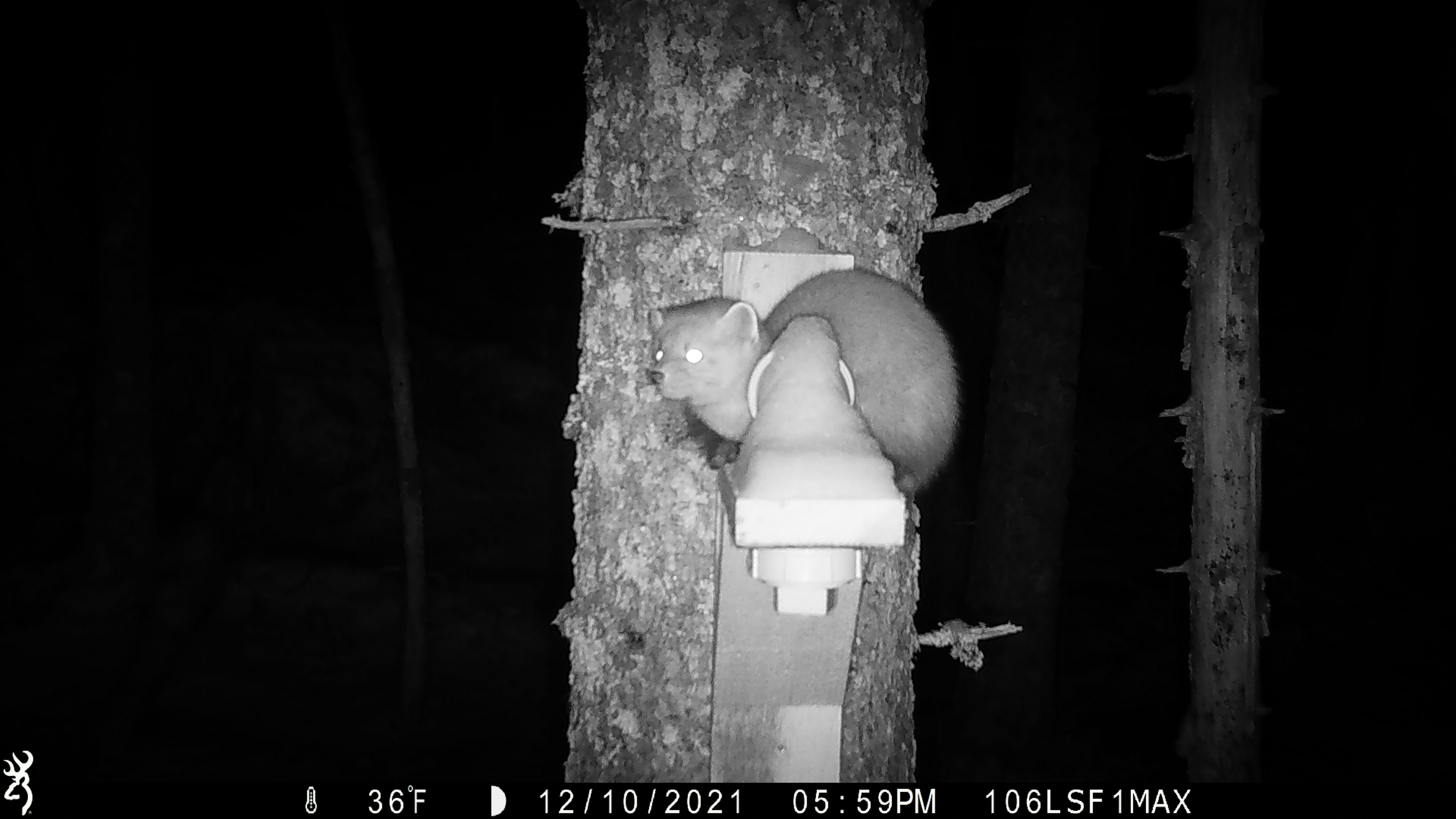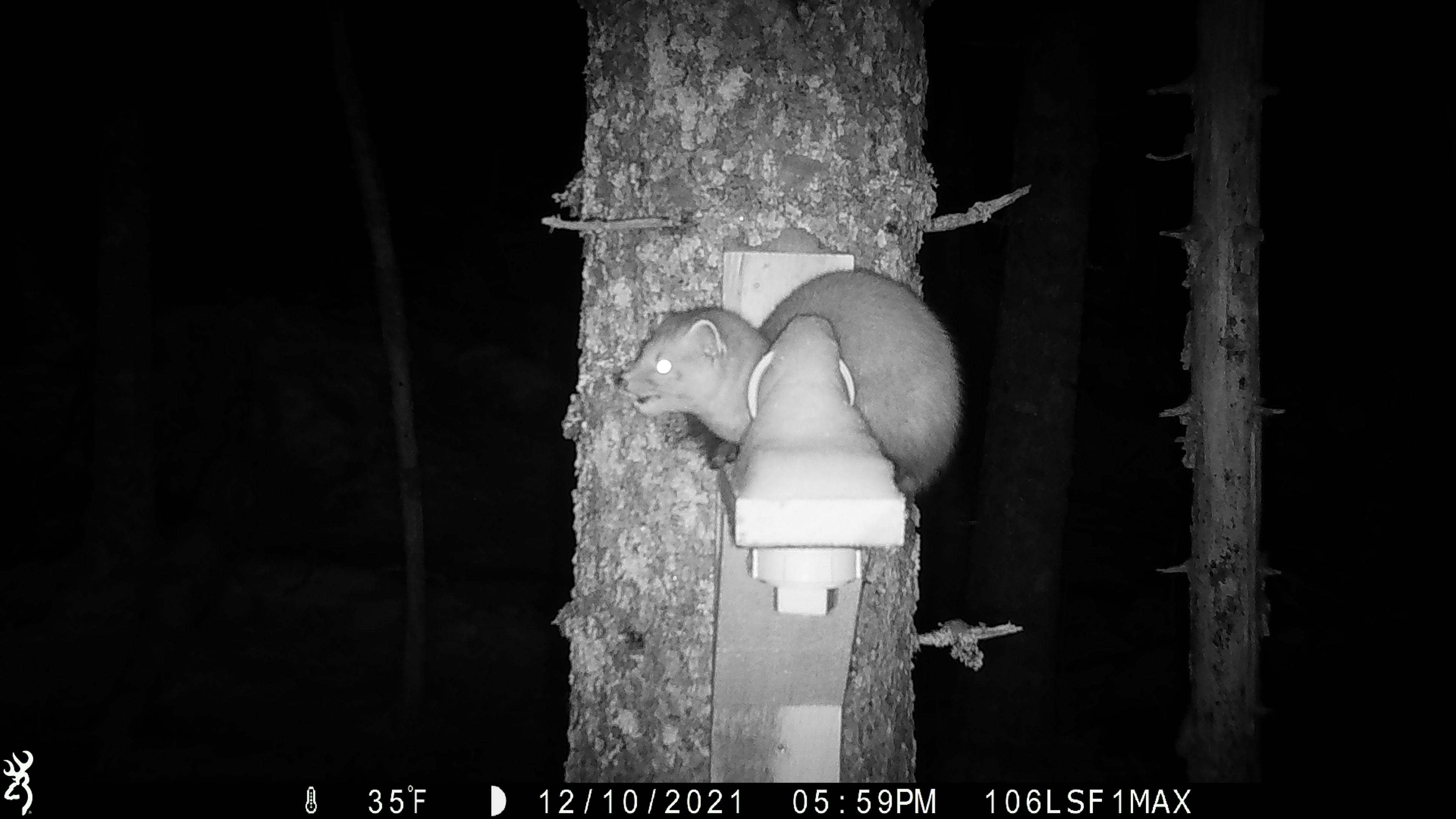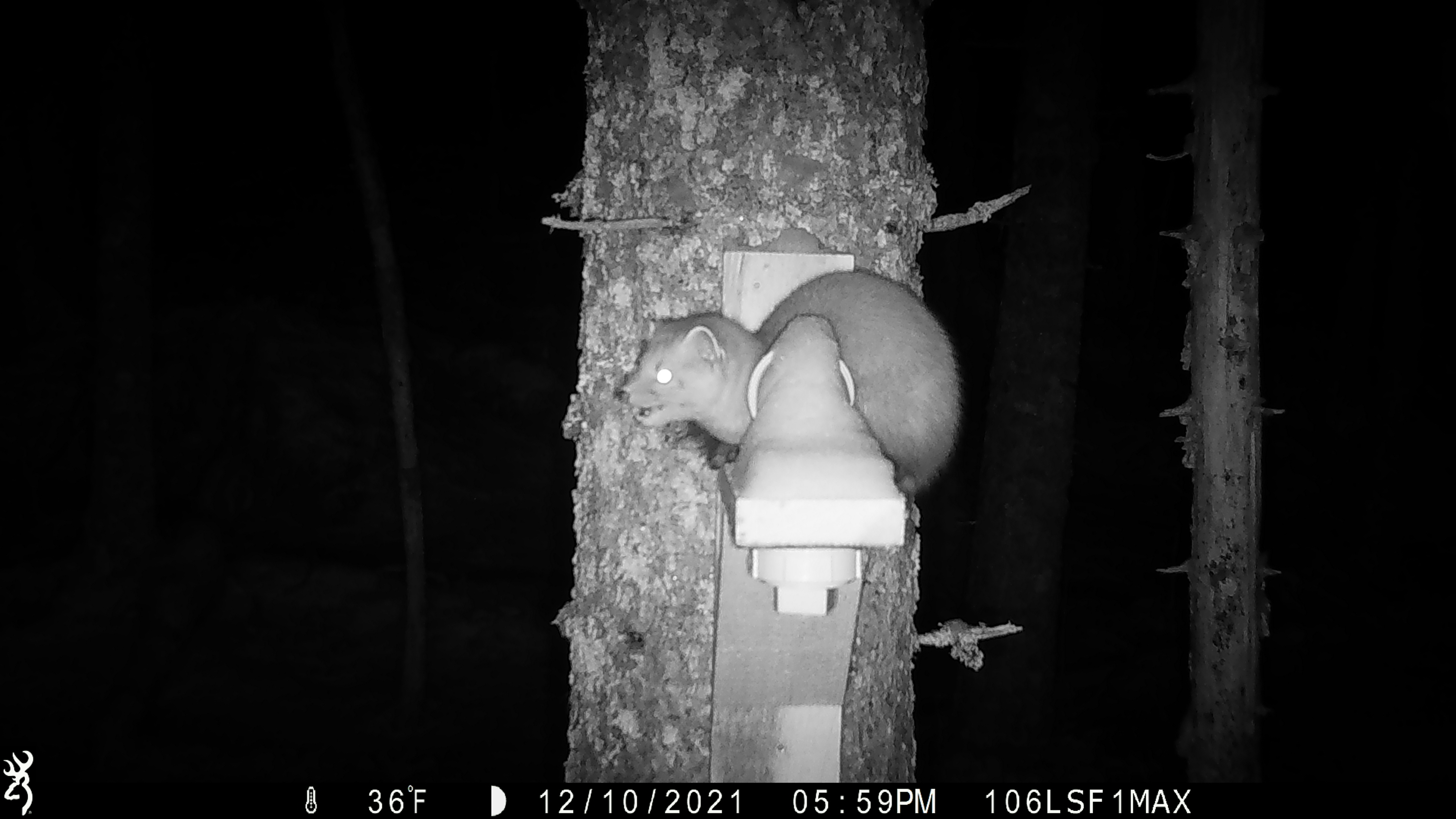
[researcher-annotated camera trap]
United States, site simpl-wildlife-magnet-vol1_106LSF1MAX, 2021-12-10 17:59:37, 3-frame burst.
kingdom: Animalia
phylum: Chordata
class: Mammalia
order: Carnivora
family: Mustelidae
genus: Martes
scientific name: Martes americana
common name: american marten